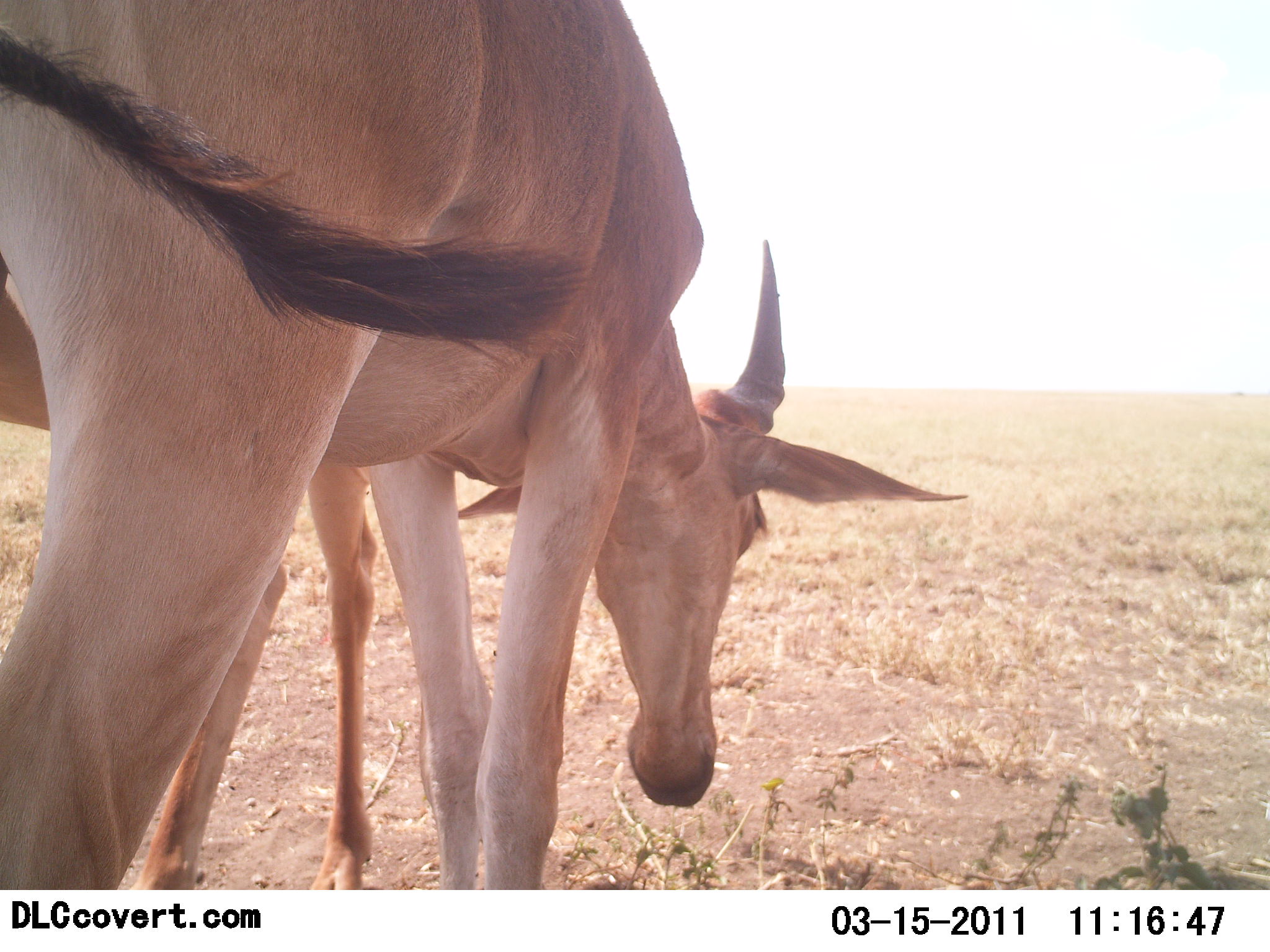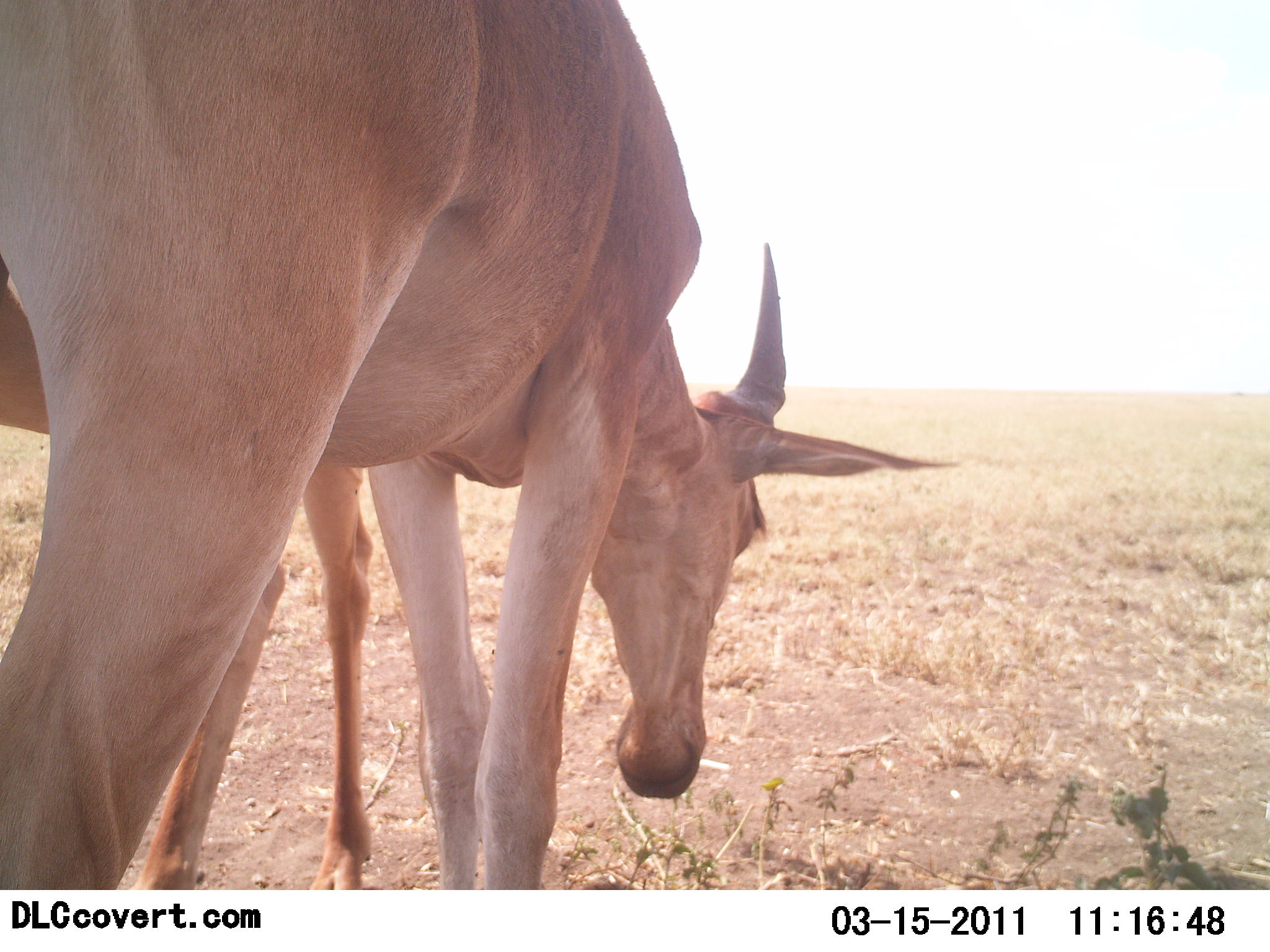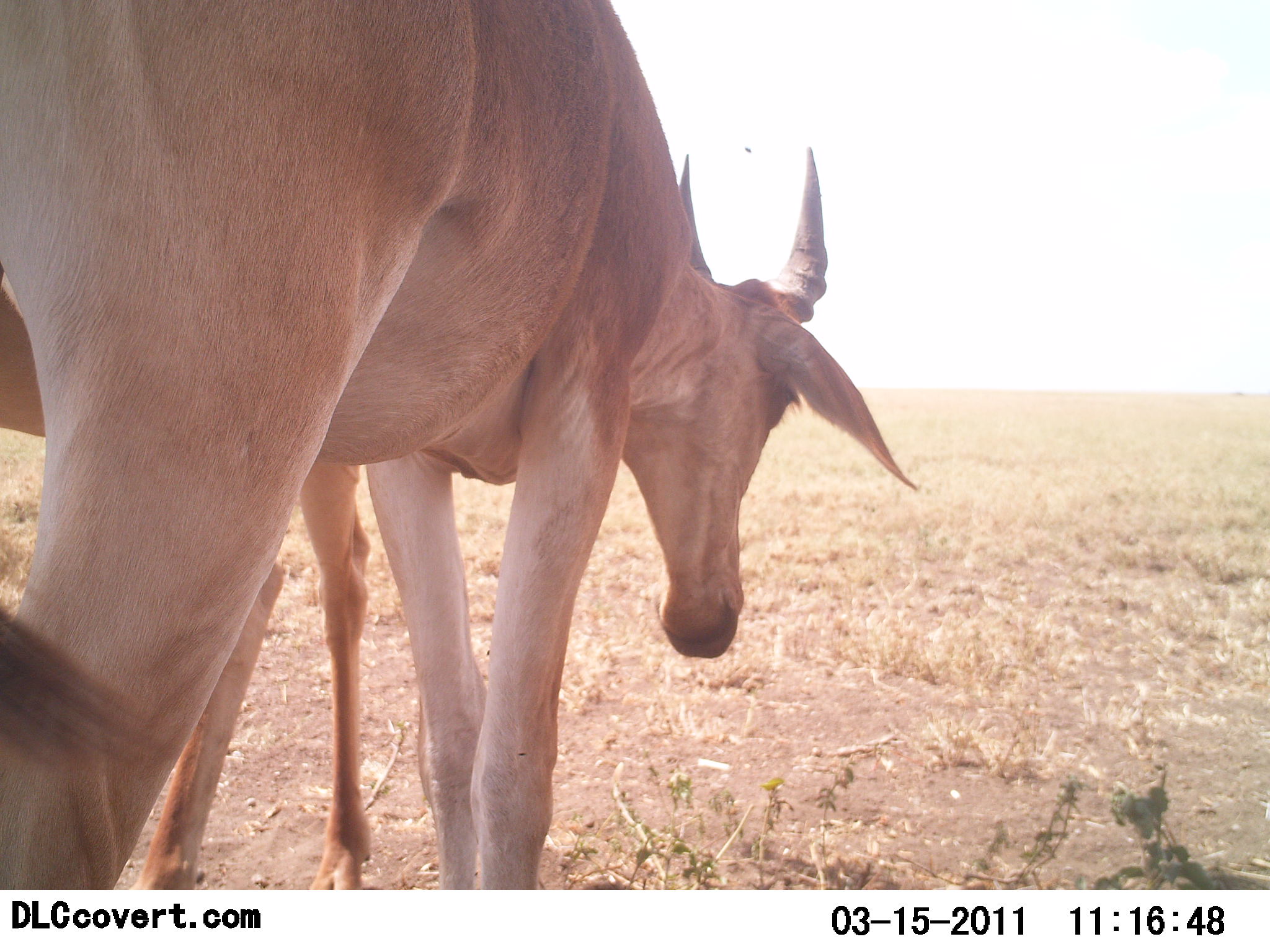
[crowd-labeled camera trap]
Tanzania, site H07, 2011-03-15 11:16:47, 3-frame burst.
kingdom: Animalia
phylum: Chordata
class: Mammalia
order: Artiodactyla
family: Bovidae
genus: Alcelaphus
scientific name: Alcelaphus buselaphus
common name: hartebeest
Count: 2.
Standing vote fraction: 75%.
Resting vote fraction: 0%.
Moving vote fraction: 8%.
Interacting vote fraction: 0%.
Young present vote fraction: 8%.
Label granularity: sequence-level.